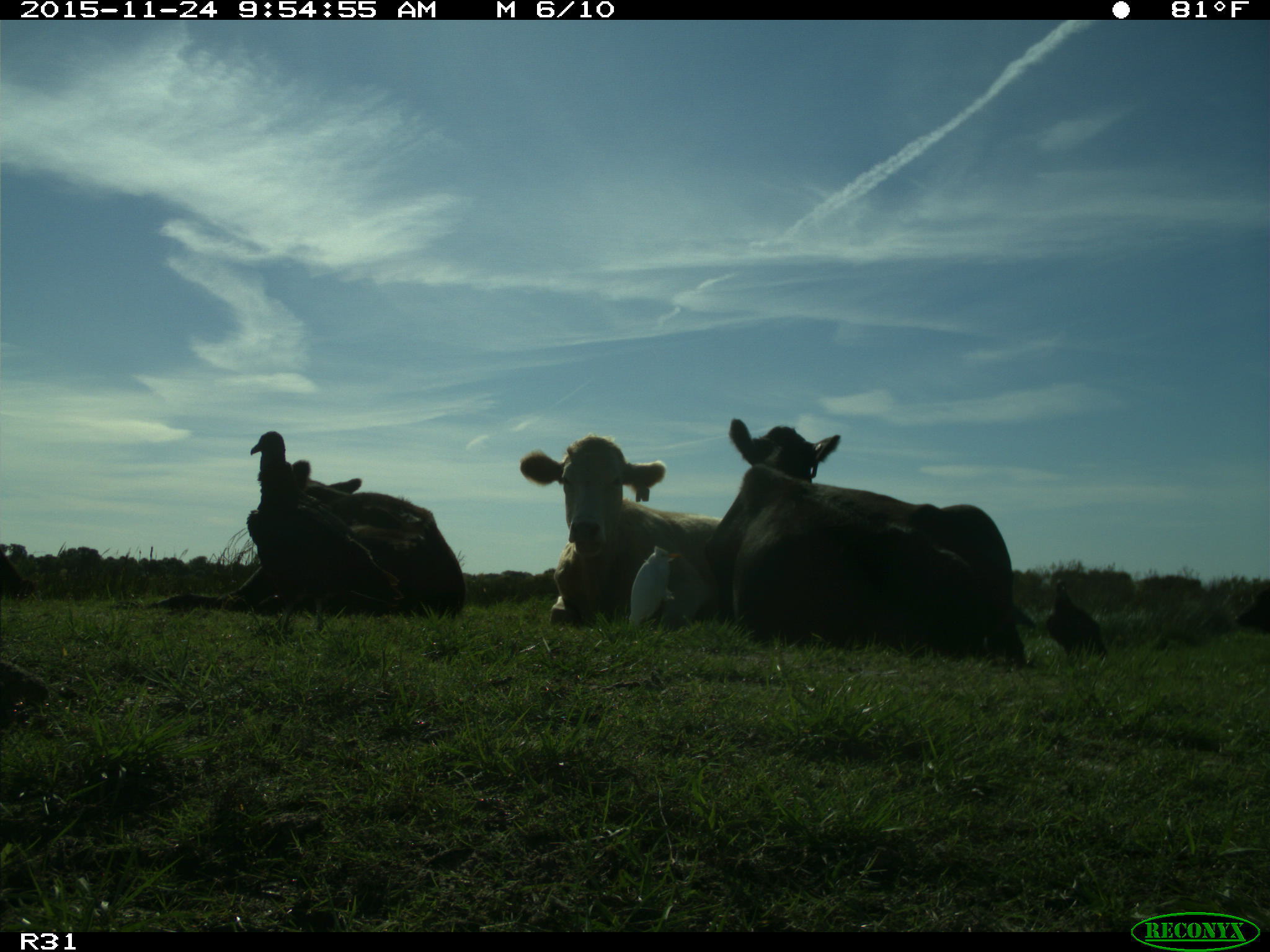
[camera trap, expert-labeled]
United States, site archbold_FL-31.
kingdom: Animalia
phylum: Chordata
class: Mammalia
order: Artiodactyla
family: Bovidae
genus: Bos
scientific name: Bos taurus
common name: domestic cow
Bos taurus (domestic cow).